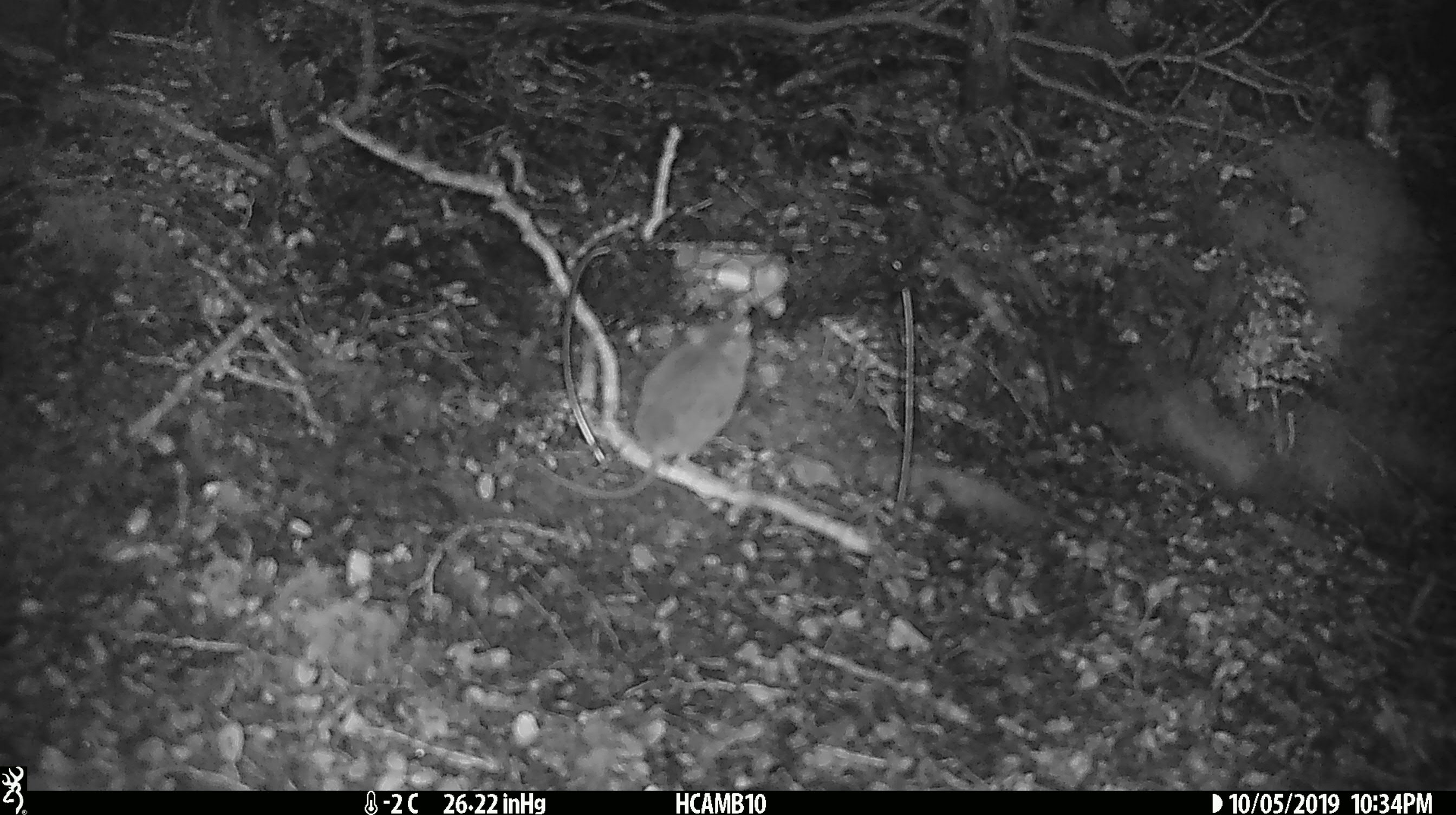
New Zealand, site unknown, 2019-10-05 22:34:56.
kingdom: Animalia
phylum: Chordata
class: Mammalia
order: Rodentia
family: Muridae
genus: Mus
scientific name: Mus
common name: mouse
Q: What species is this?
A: Mouse (Mus).